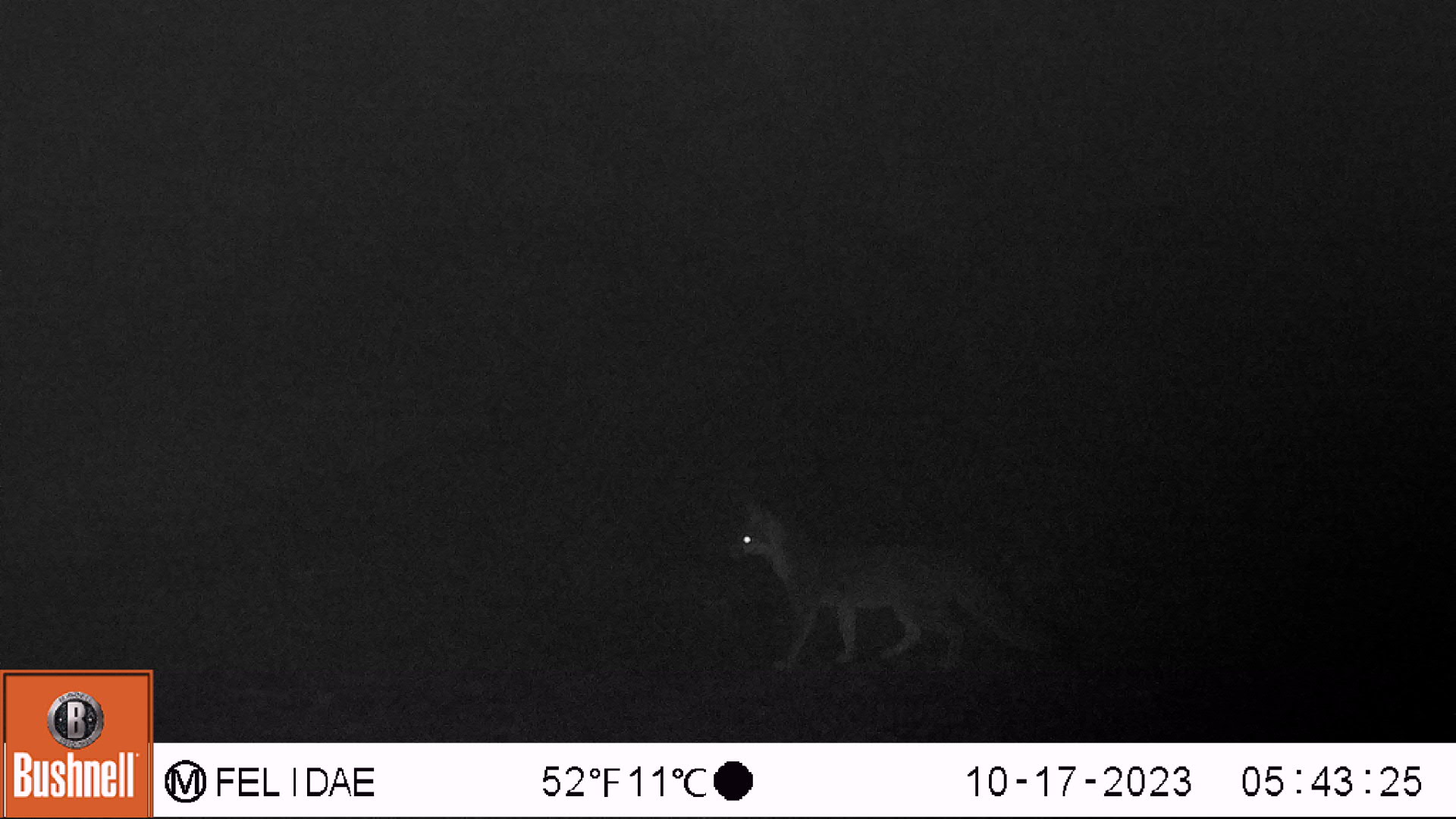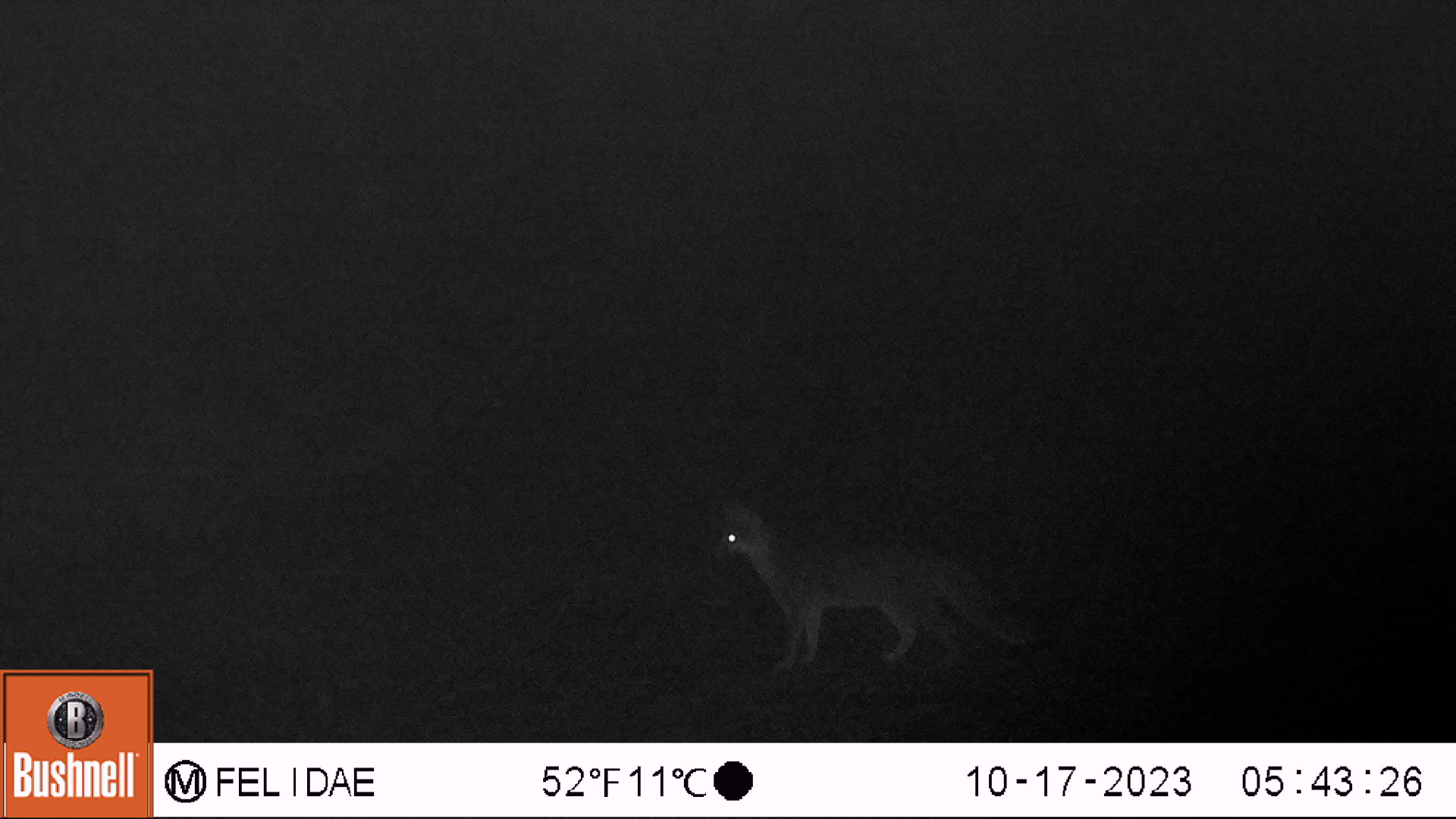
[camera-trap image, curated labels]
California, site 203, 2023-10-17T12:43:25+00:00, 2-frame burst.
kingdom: Animalia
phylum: Chordata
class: Mammalia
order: Carnivora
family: Canidae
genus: Urocyon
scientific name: Urocyon cinereoargenteus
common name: gray fox